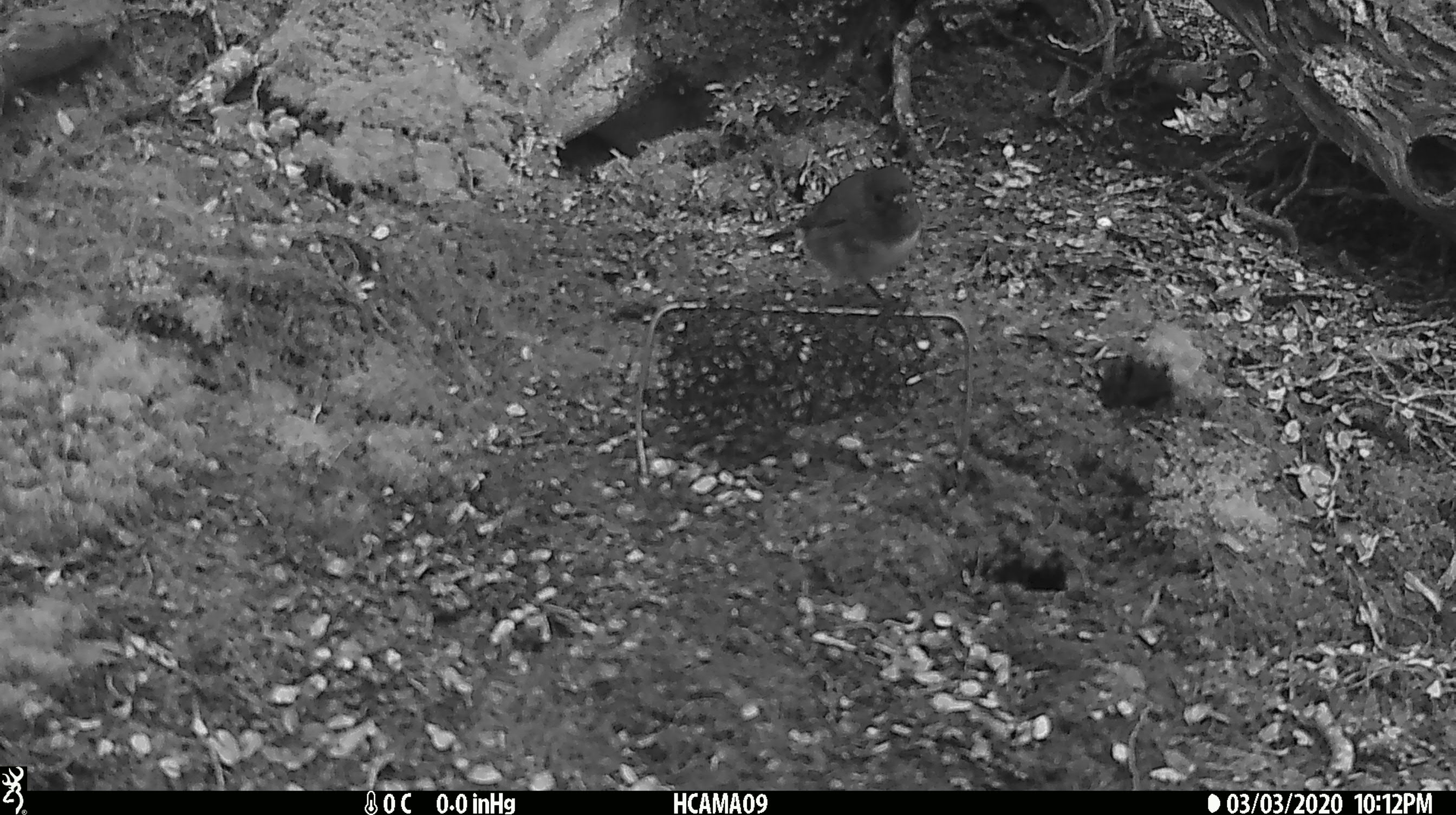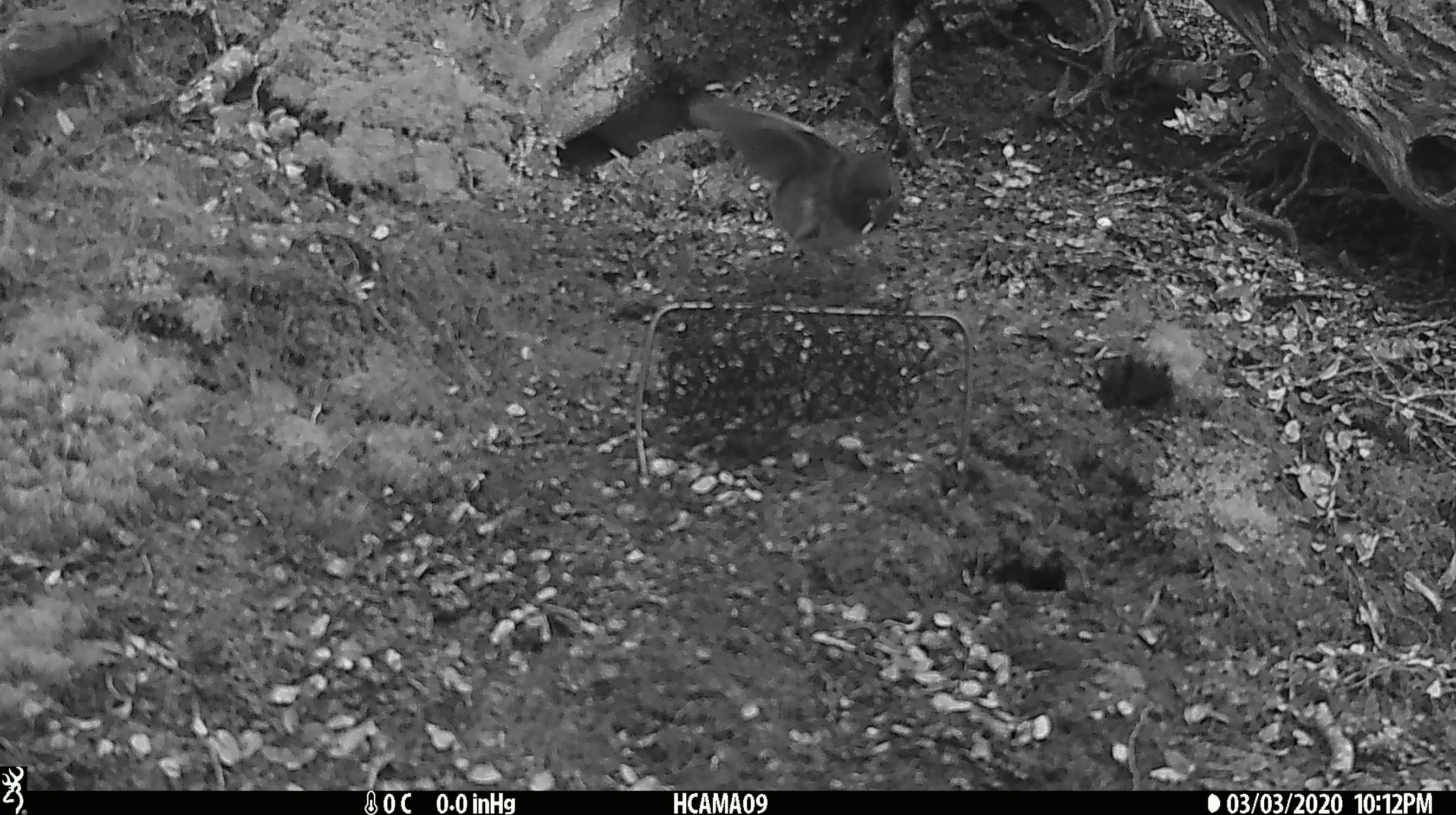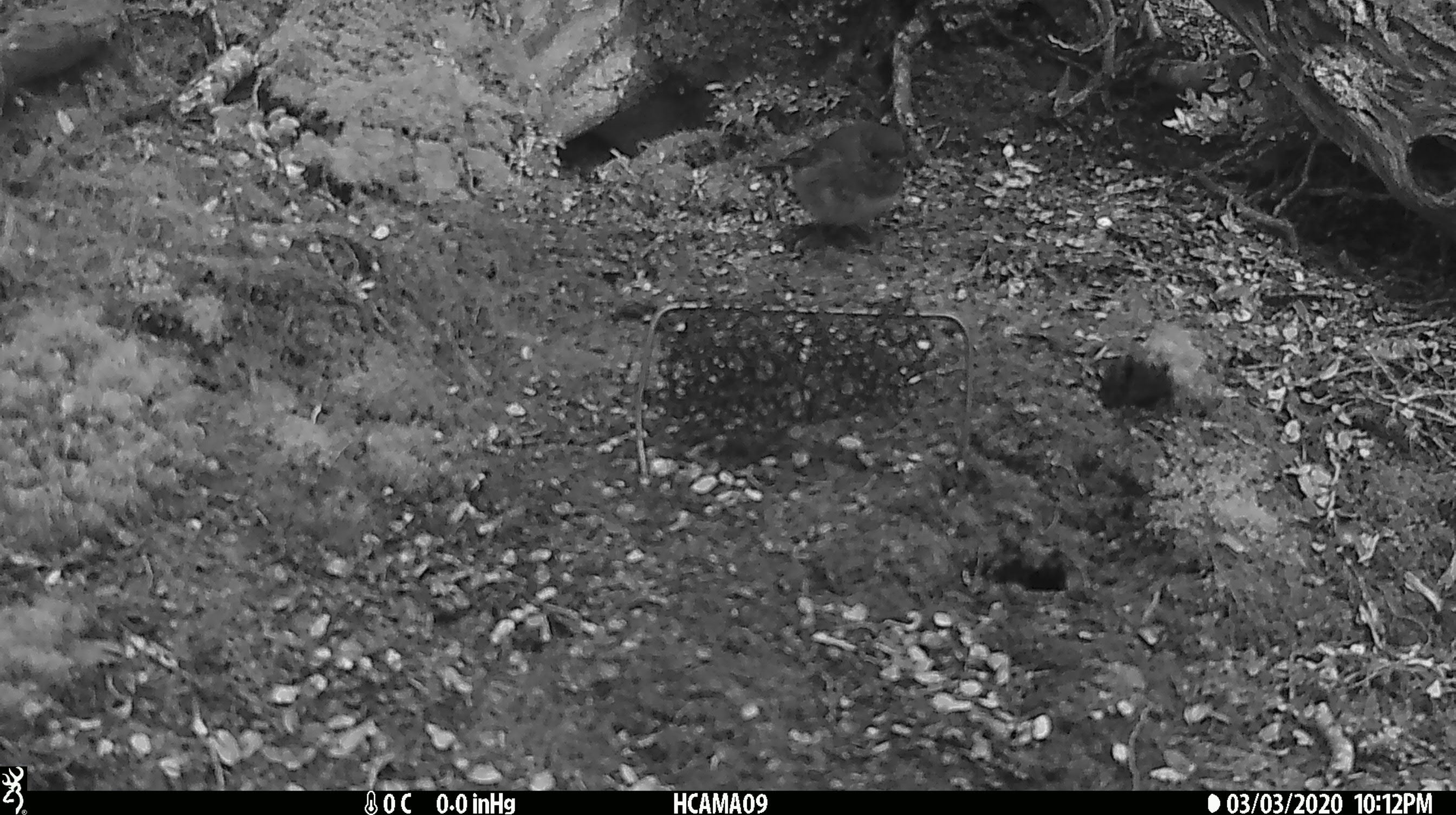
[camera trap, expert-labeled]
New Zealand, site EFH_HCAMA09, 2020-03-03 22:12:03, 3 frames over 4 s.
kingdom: Animalia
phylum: Chordata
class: Aves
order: Passeriformes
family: Petroicidae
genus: Petroica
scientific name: Petroica australis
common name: new zealand robin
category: robin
Robin (new zealand robin) (Petroica australis).